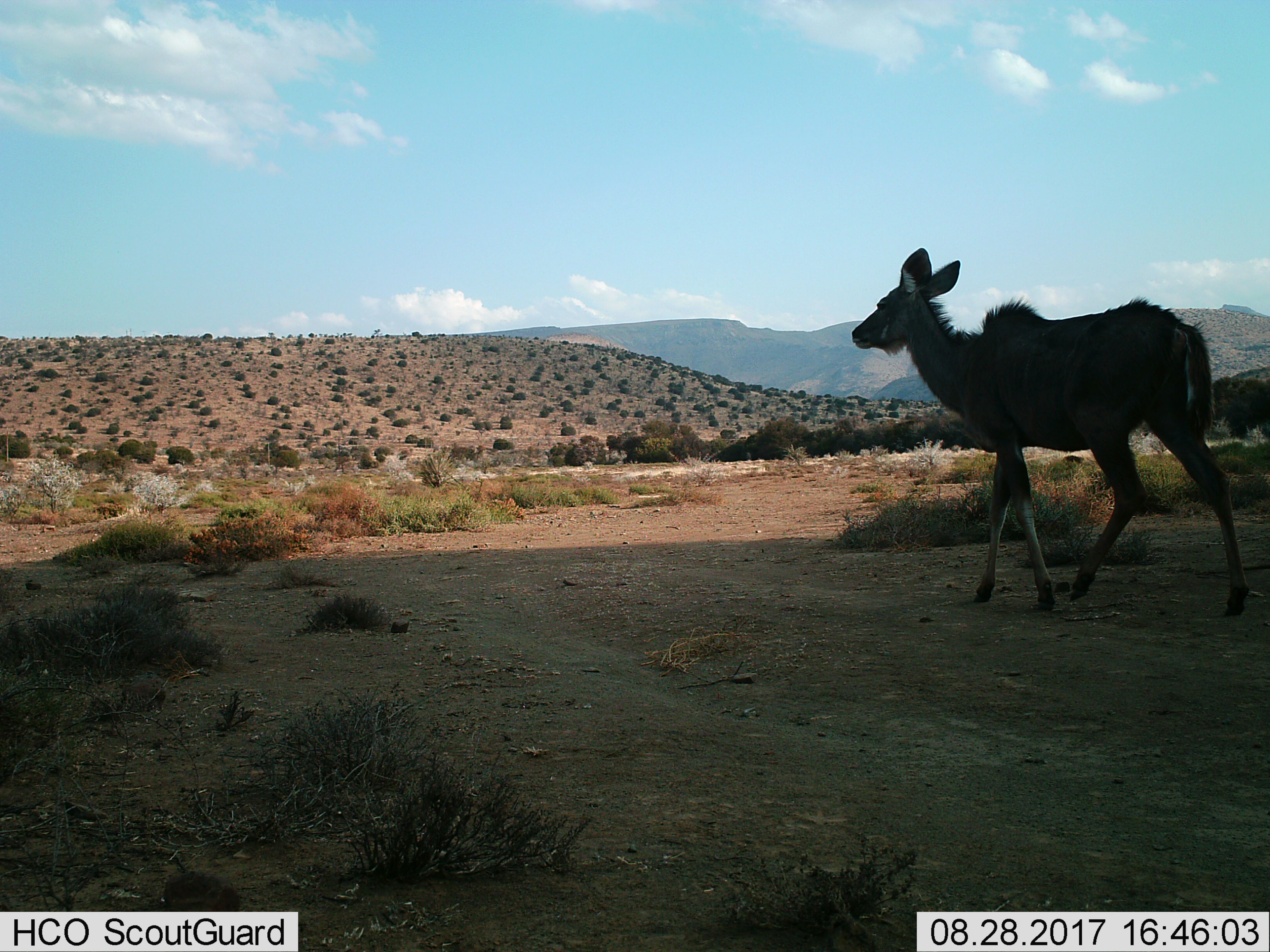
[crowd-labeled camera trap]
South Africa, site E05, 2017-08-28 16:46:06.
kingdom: Animalia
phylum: Chordata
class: Mammalia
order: Artiodactyla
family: Bovidae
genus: Tragelaphus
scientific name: Tragelaphus strepsiceros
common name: greater kudu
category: kudu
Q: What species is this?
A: Kudu (greater kudu) (Tragelaphus strepsiceros).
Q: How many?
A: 1.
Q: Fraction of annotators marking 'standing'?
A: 0%.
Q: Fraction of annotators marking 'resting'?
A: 0%.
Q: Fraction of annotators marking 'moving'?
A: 100%.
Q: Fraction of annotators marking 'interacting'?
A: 0%.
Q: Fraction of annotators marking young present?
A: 0%.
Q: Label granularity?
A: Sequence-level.